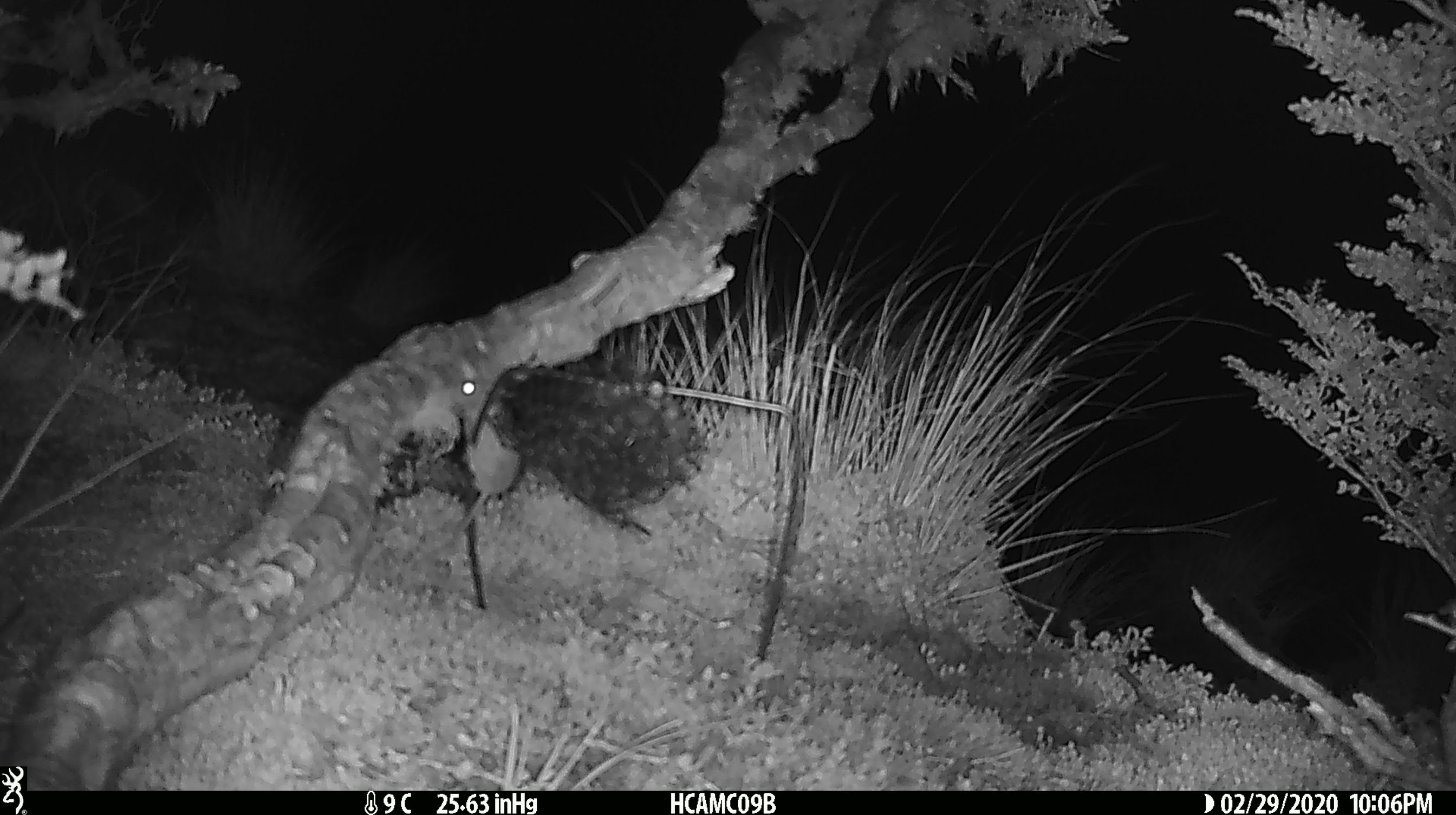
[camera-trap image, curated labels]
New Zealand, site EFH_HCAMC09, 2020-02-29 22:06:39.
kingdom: Animalia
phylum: Chordata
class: Mammalia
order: Rodentia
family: Muridae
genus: Mus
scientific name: Mus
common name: mouse